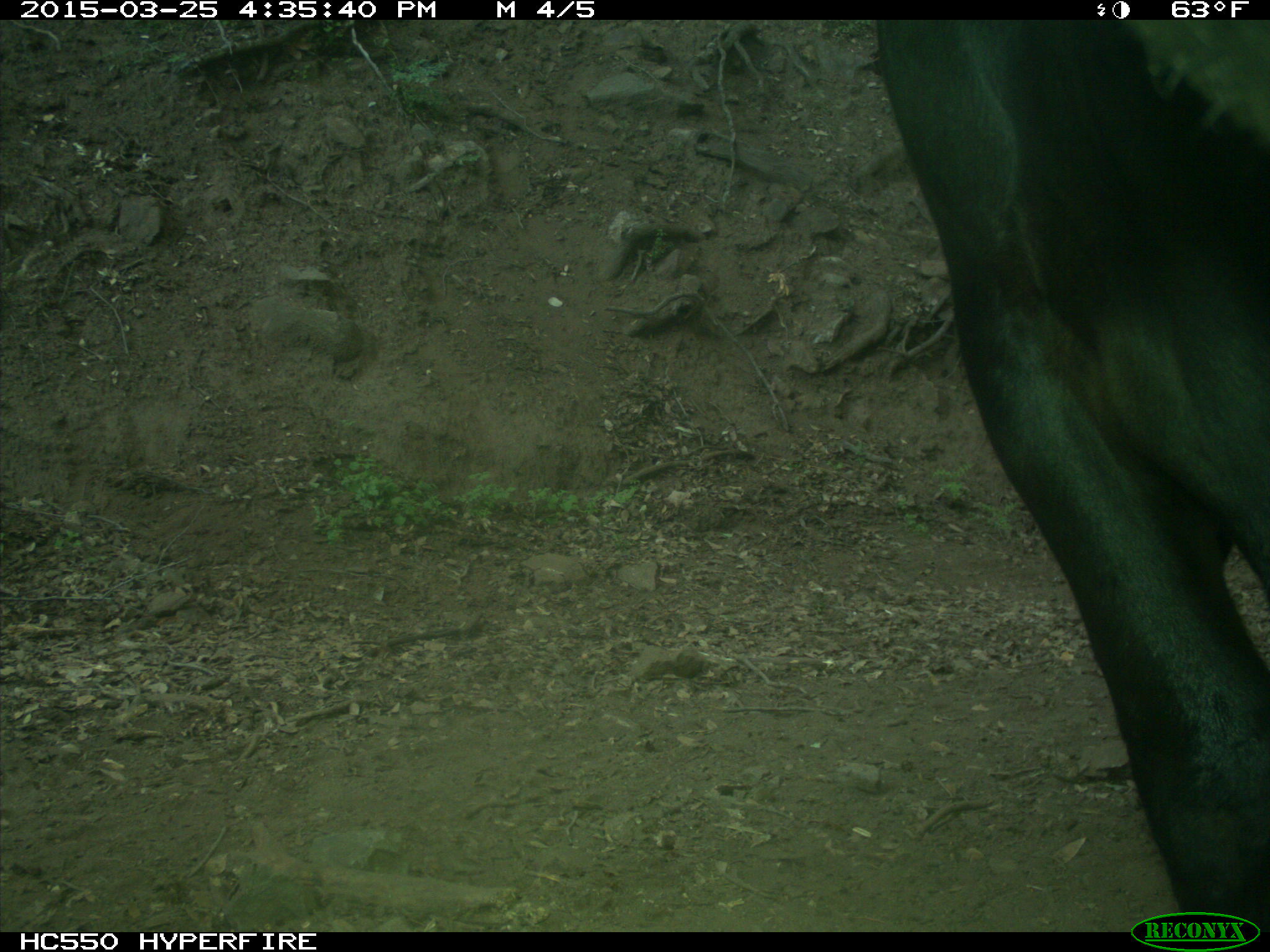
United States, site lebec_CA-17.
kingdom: Animalia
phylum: Chordata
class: Mammalia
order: Artiodactyla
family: Bovidae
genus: Bos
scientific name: Bos taurus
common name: domestic cow